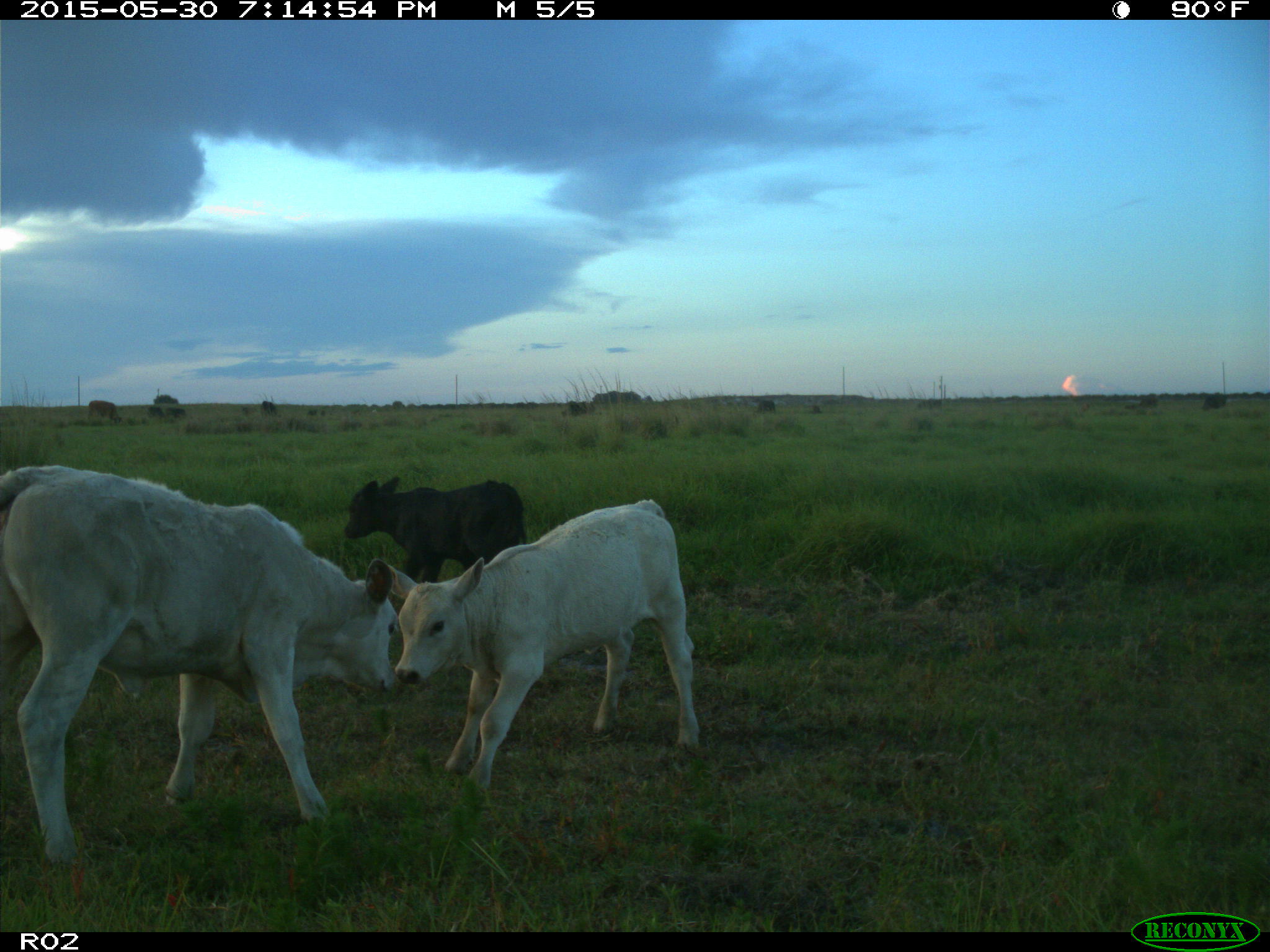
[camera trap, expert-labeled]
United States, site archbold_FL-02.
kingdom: Animalia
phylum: Chordata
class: Mammalia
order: Artiodactyla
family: Bovidae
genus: Bos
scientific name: Bos taurus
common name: domestic cow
Bos taurus (domestic cow).